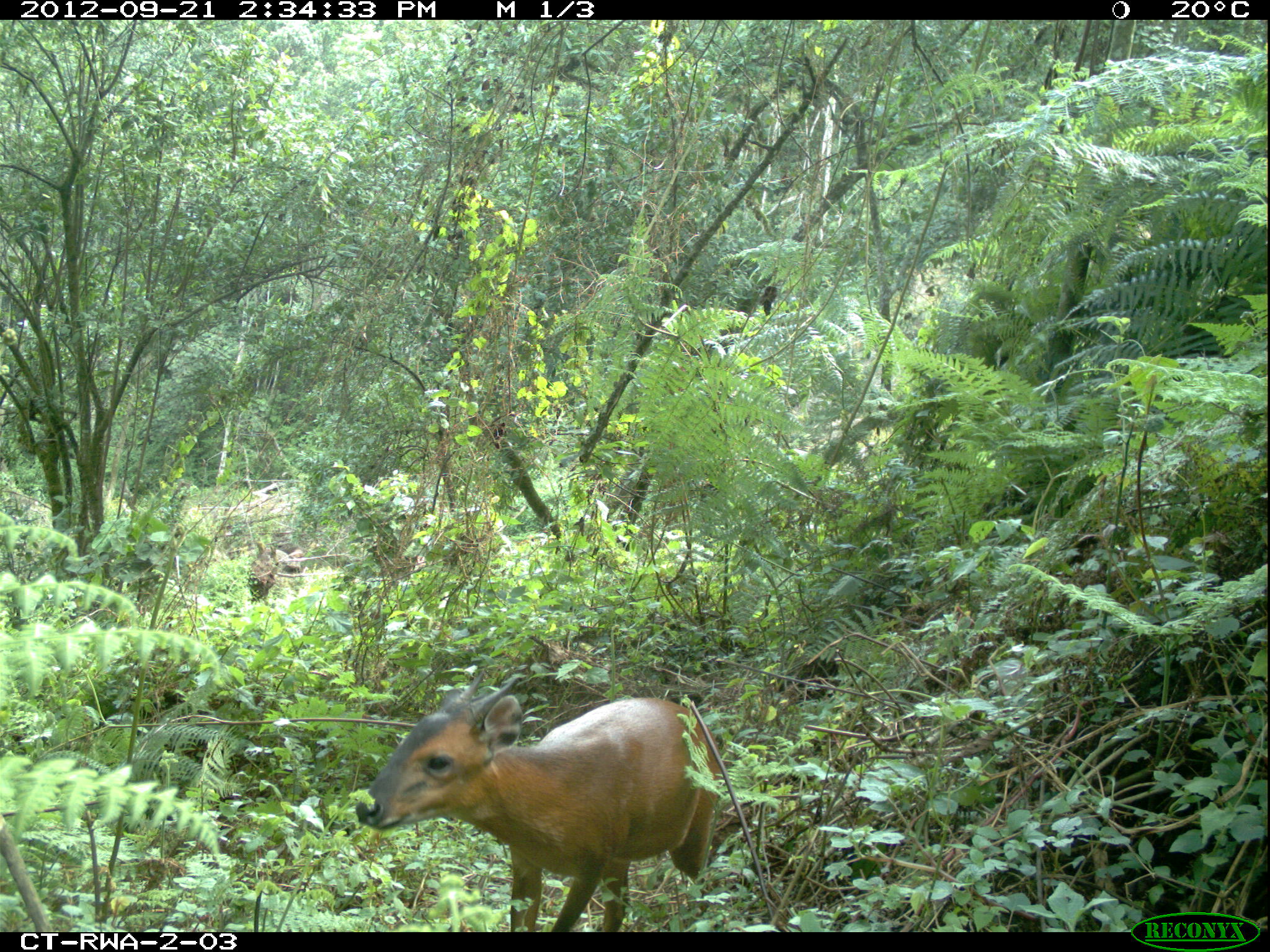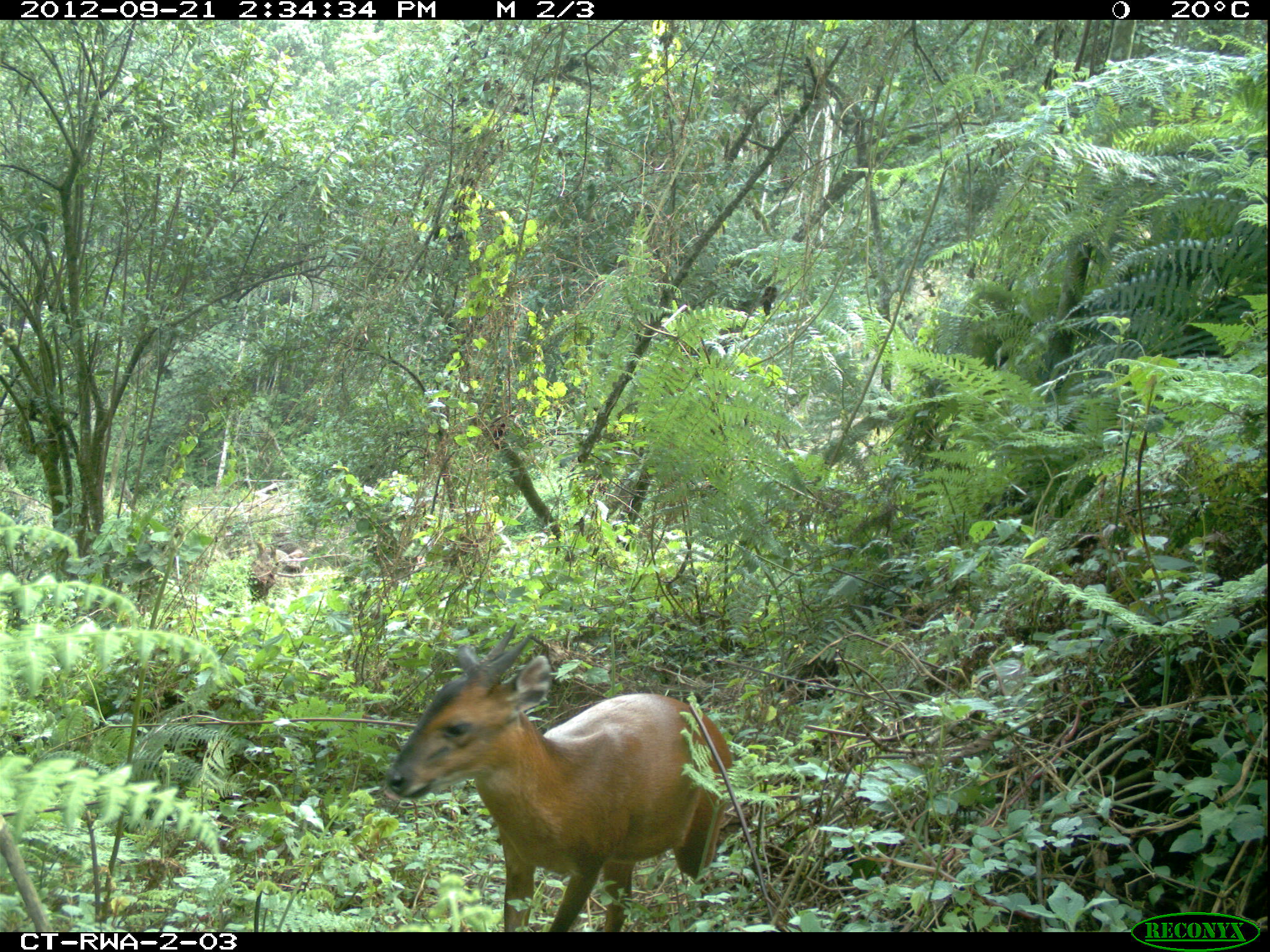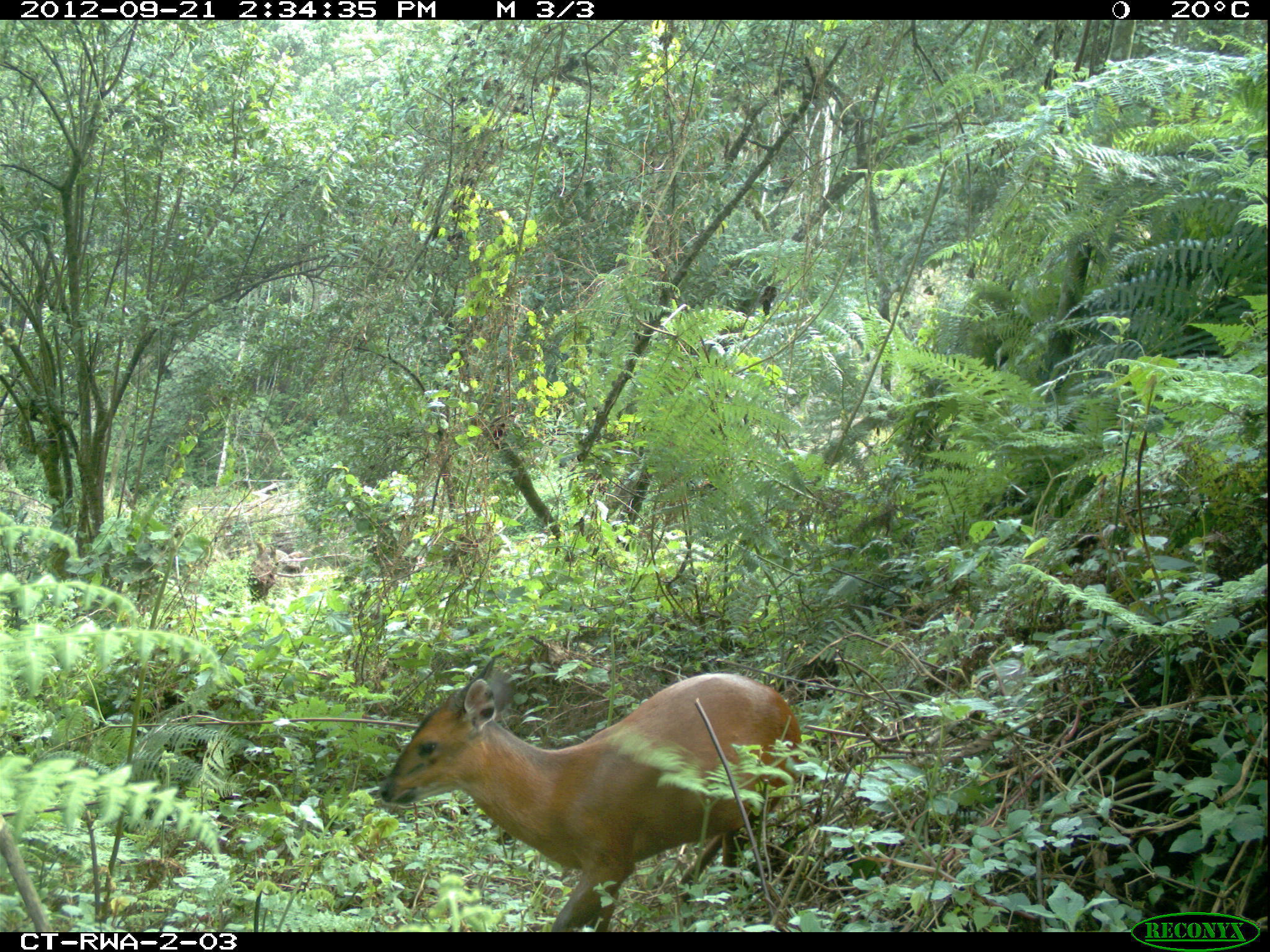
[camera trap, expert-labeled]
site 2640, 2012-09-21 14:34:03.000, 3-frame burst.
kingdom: Animalia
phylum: Chordata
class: Mammalia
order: Artiodactyla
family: Bovidae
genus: Cephalophus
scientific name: Cephalophus nigrifrons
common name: black-fronted duiker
Cephalophus nigrifrons (black-fronted duiker), count 1.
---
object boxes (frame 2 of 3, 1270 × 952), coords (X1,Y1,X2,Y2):
cephalophus nigrifrons: (388,623,730,930)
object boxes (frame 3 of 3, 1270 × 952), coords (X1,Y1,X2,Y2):
cephalophus nigrifrons: (380,650,796,930)